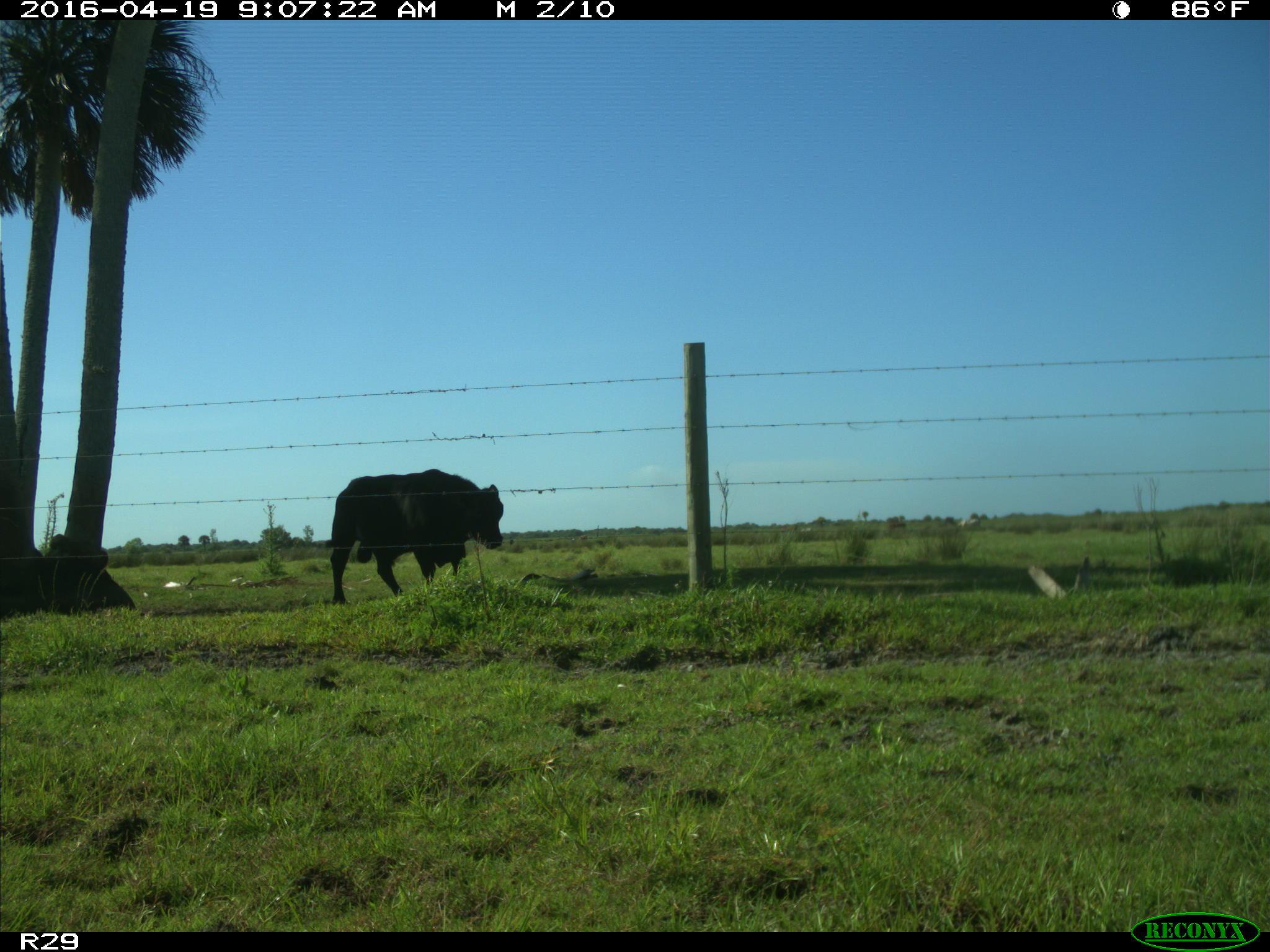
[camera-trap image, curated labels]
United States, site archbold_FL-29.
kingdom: Animalia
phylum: Chordata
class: Mammalia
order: Artiodactyla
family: Bovidae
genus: Bos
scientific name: Bos taurus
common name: domestic cow